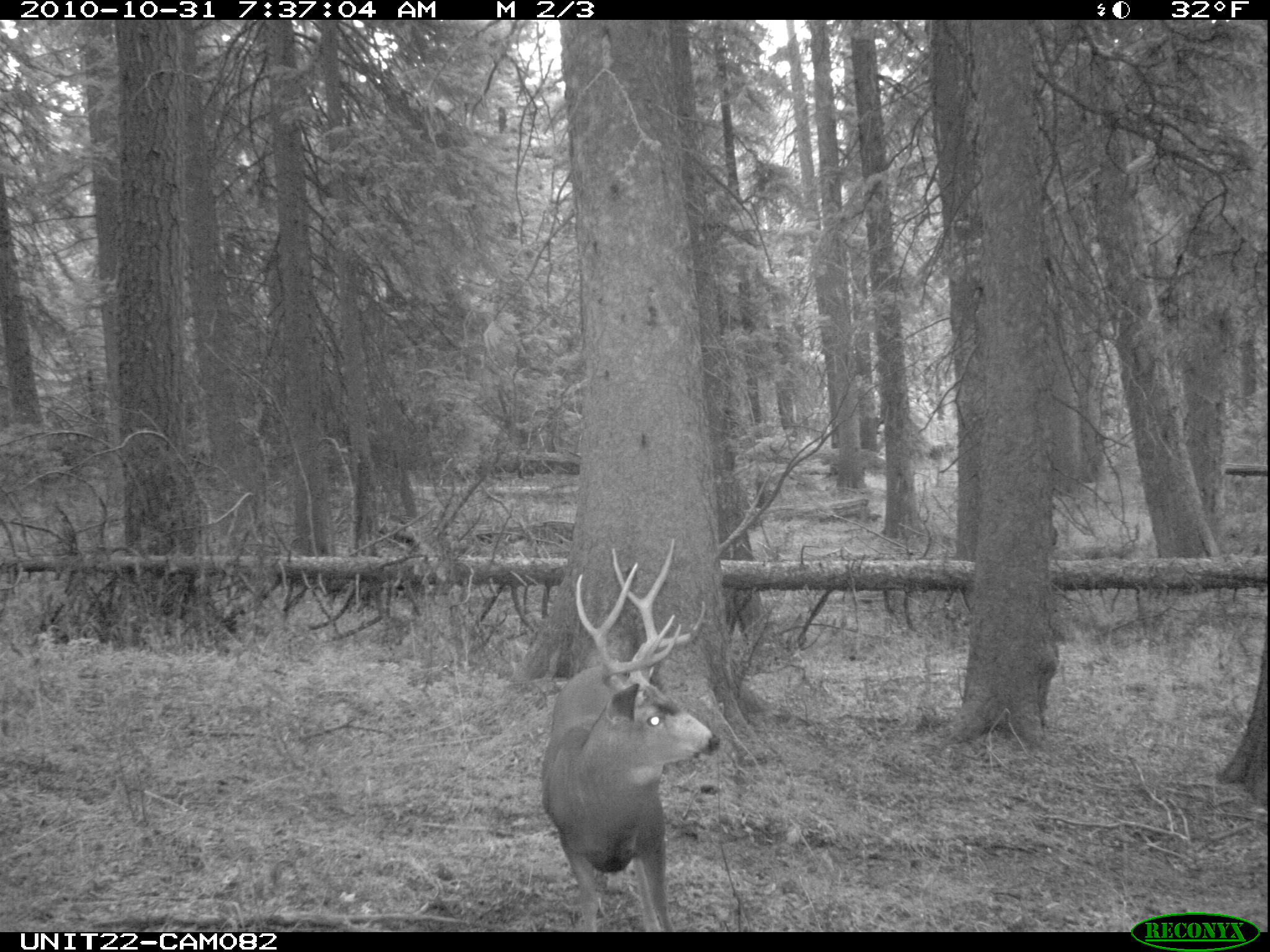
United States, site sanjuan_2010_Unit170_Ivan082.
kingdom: Animalia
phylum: Chordata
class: Mammalia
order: Artiodactyla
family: Cervidae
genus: Odocoileus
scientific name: Odocoileus hemionus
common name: mule deer